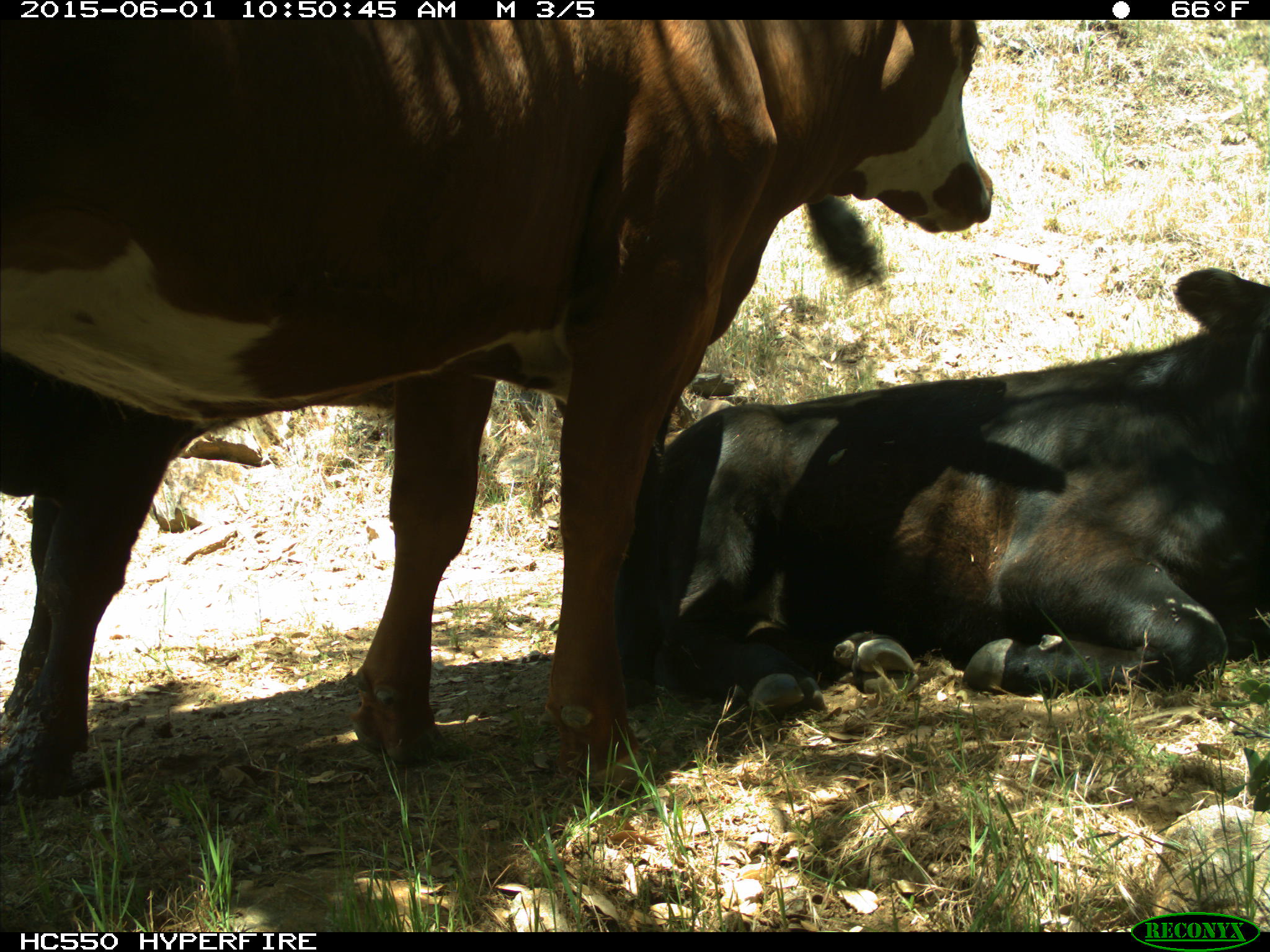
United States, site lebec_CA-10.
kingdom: Animalia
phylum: Chordata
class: Mammalia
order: Artiodactyla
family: Bovidae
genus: Bos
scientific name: Bos taurus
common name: domestic cow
Bos taurus (domestic cow).